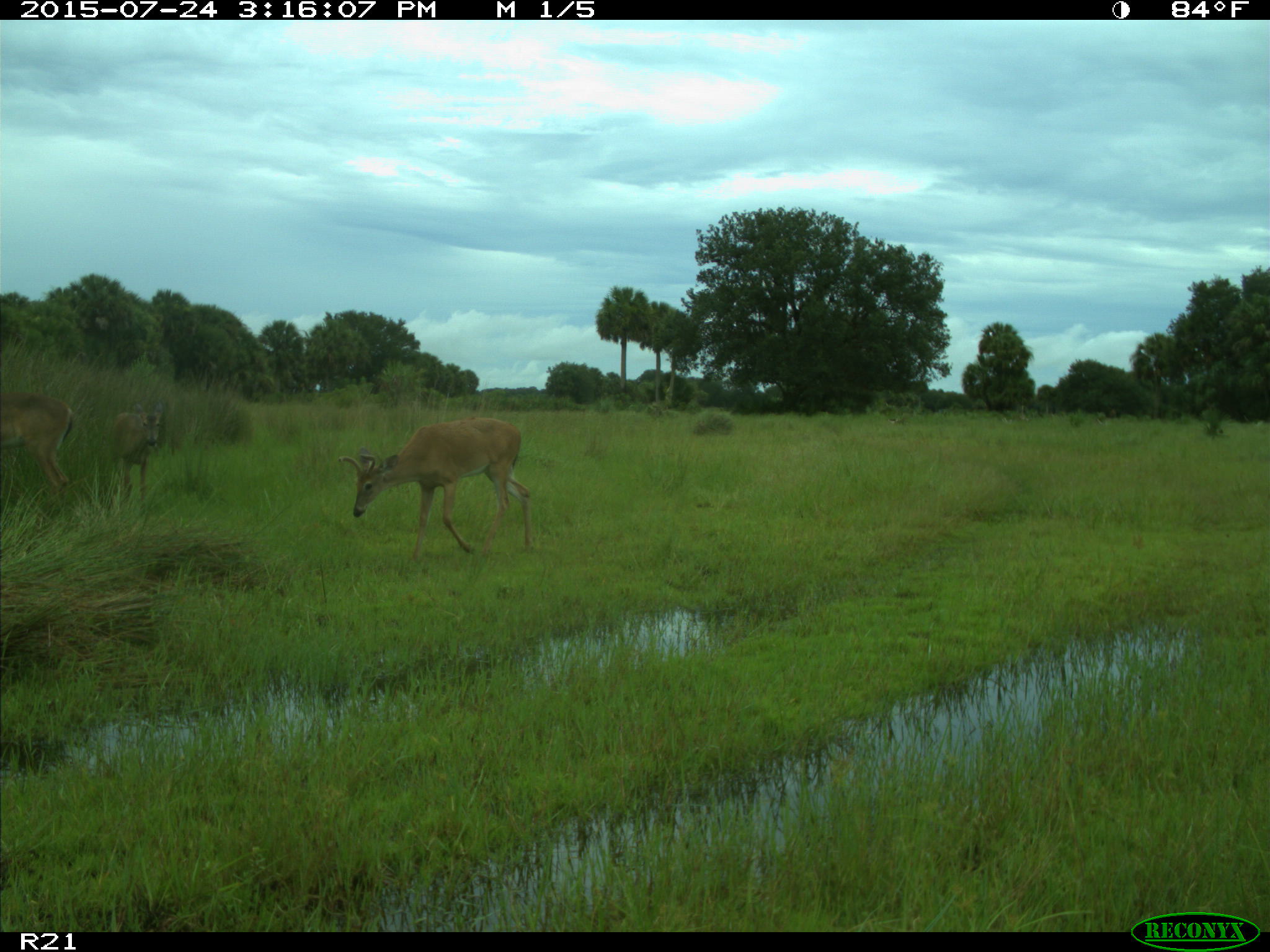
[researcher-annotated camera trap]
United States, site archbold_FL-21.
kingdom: Animalia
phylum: Chordata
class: Mammalia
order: Artiodactyla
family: Cervidae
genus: Odocoileus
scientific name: Odocoileus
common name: deer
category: unidentified deer